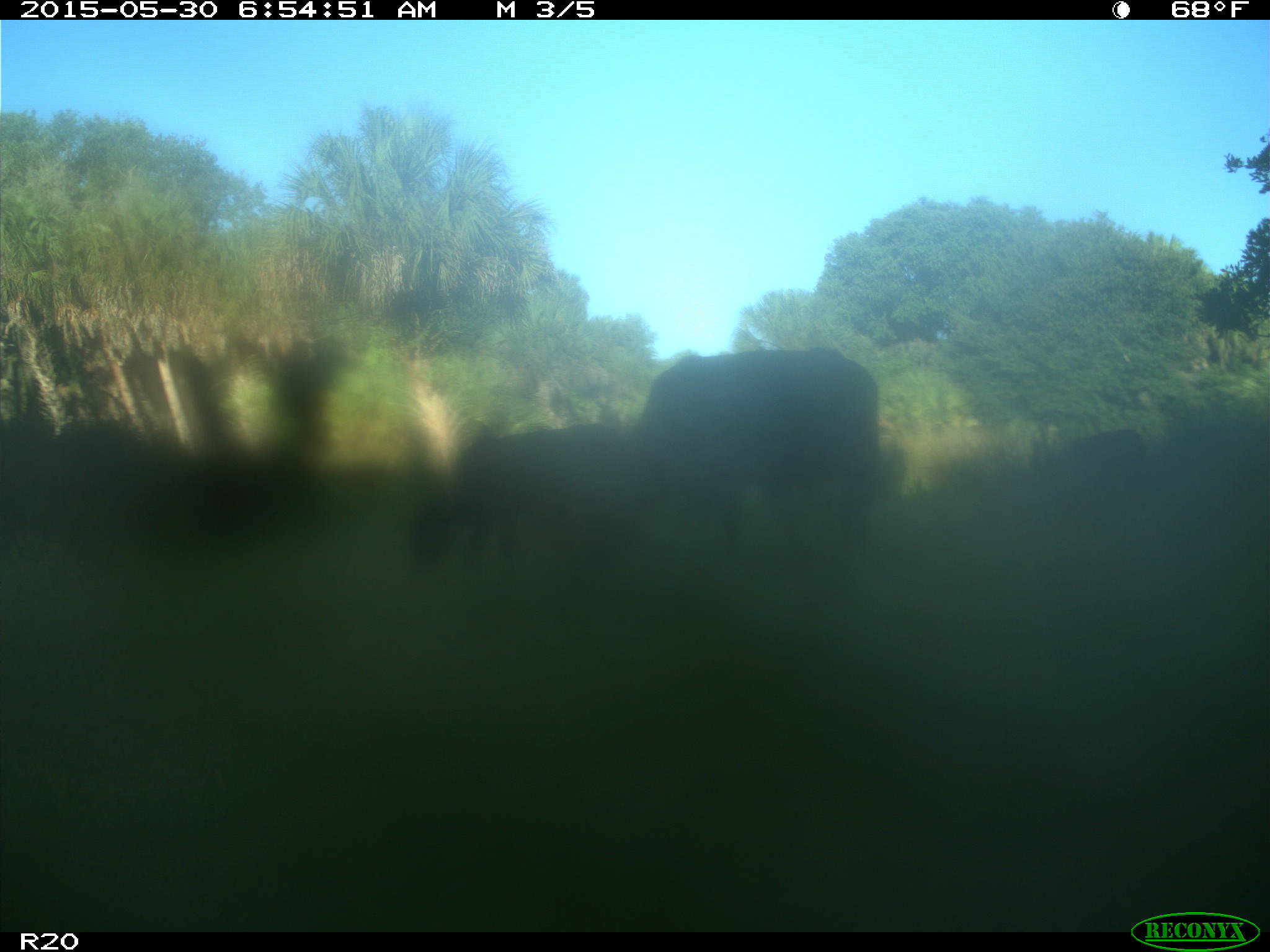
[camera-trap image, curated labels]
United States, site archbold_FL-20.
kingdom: Animalia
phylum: Chordata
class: Mammalia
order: Artiodactyla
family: Bovidae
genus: Bos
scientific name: Bos taurus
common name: domestic cow